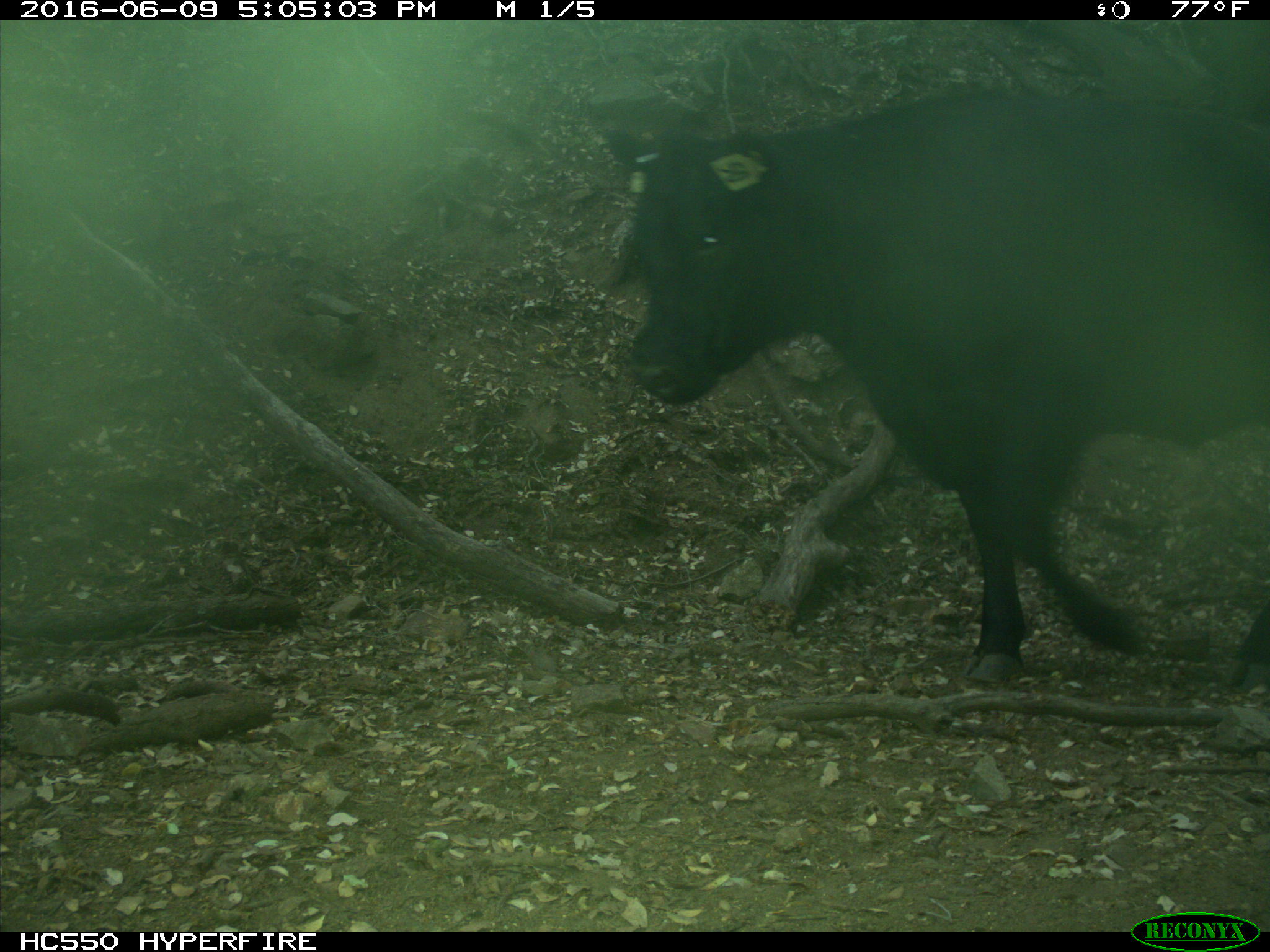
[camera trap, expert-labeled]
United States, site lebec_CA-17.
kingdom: Animalia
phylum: Chordata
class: Mammalia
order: Artiodactyla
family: Bovidae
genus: Bos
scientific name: Bos taurus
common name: domestic cow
Bos taurus (domestic cow).